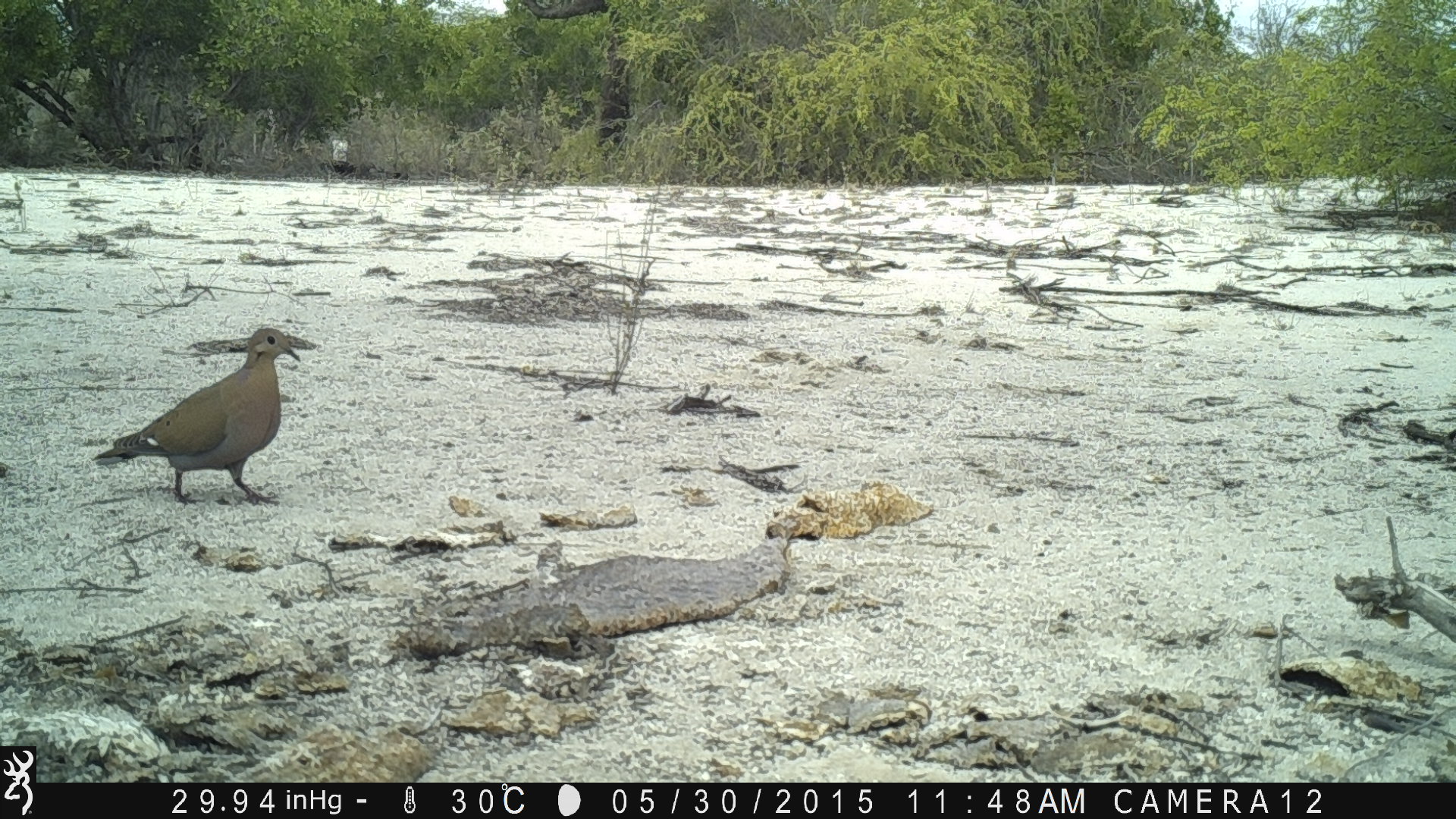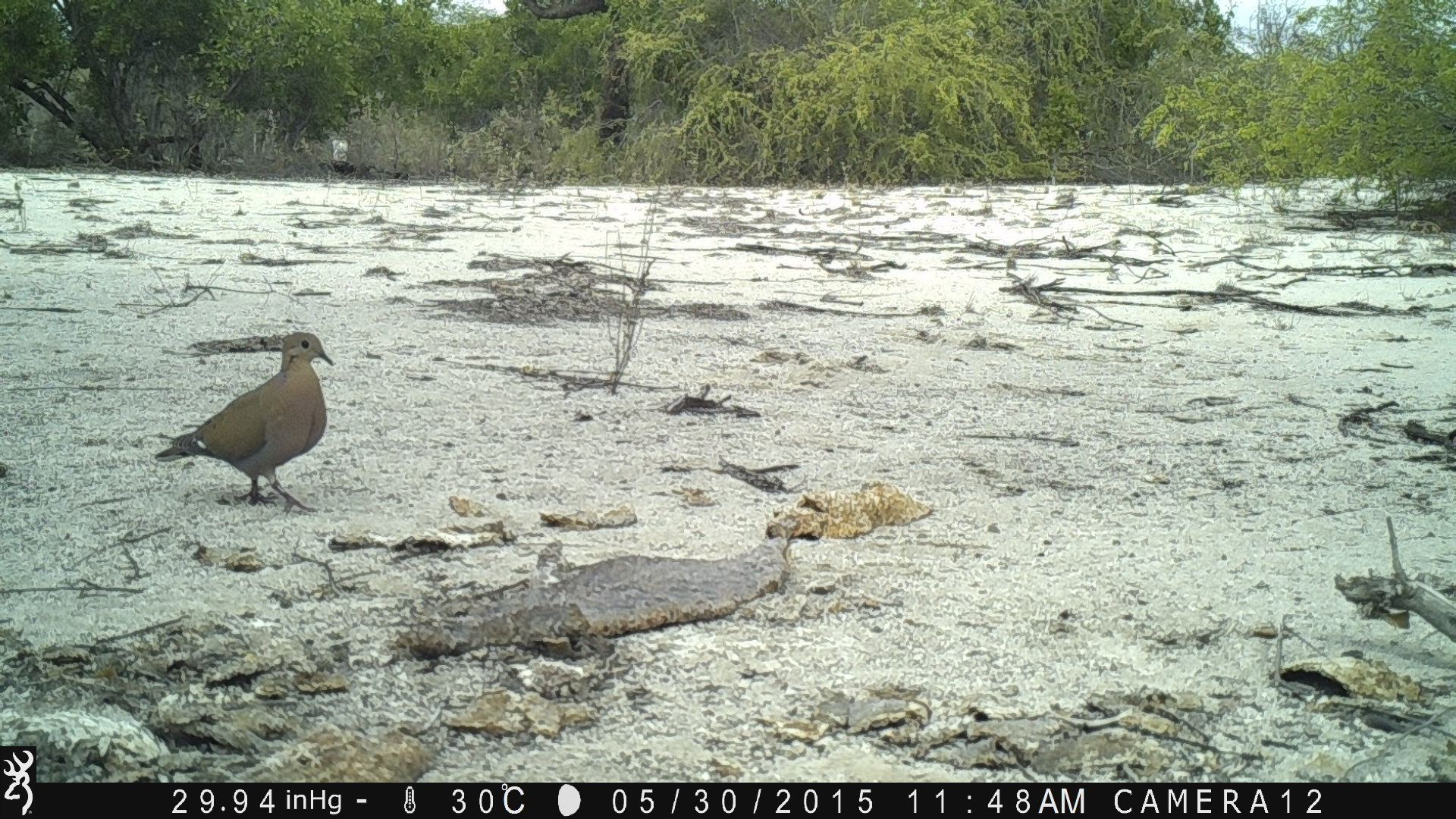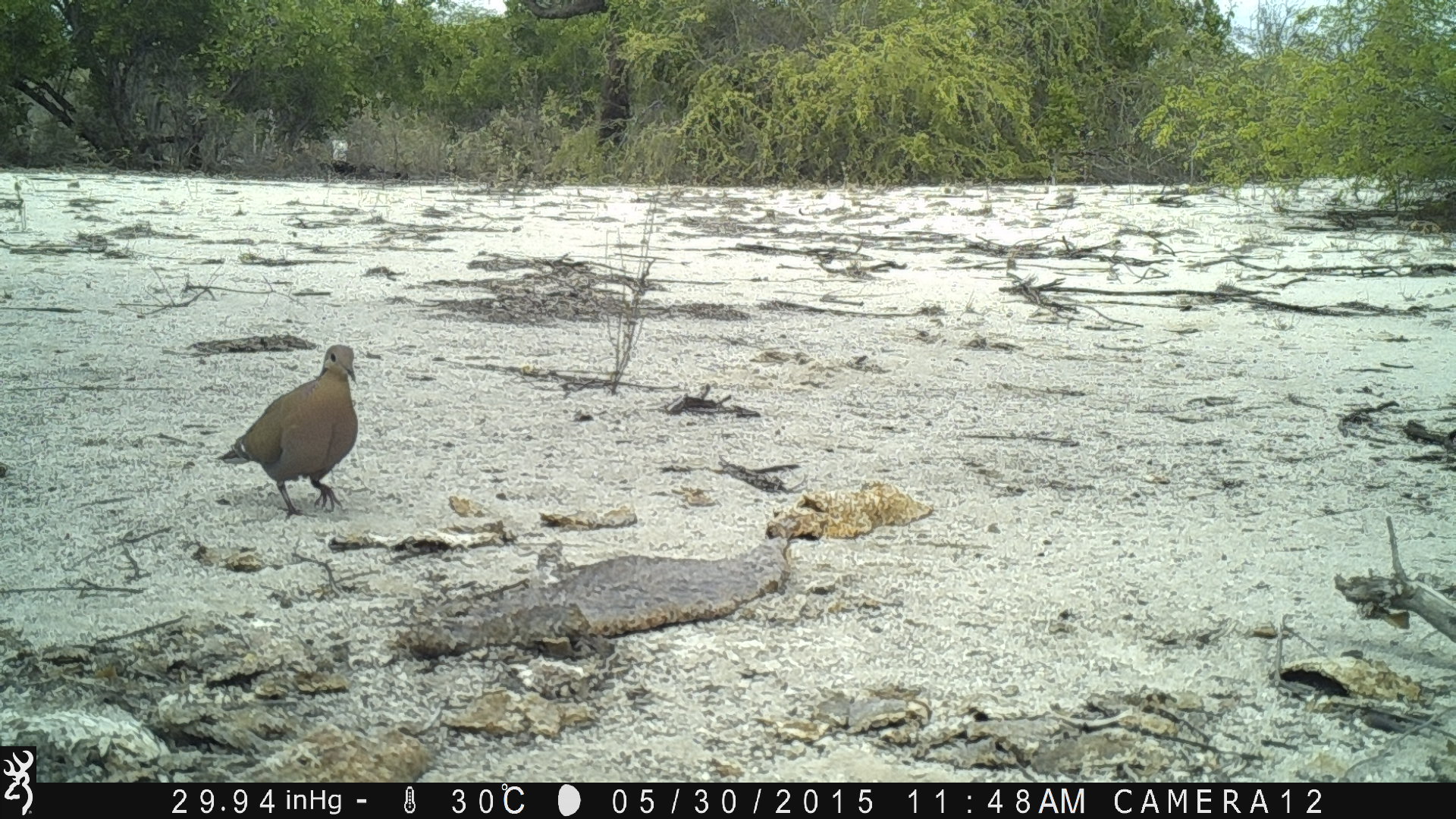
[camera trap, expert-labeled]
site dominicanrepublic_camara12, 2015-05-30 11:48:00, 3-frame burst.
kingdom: Animalia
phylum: Chordata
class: Aves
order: Columbiformes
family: Columbidae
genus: Zenaida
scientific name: Zenaida asiatica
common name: white-winged dove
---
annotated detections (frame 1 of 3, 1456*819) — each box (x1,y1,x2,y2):
white-winged dove: (91,325,312,507)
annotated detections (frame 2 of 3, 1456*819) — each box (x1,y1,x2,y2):
white-winged dove: (150,329,335,514)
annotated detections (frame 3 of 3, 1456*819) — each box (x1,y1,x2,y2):
white-winged dove: (220,342,362,517)